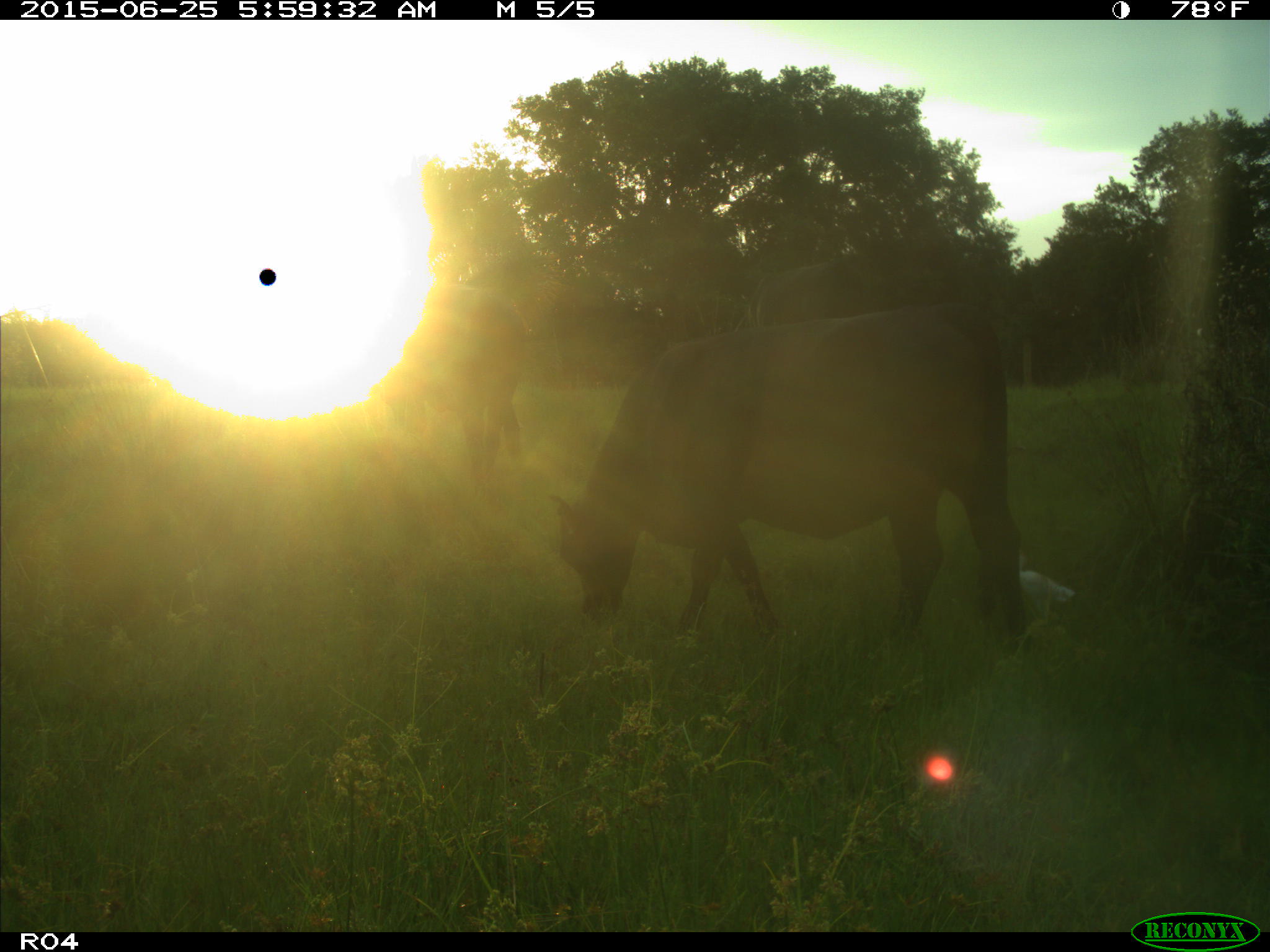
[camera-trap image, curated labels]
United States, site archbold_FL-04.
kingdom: Animalia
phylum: Chordata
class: Mammalia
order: Artiodactyla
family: Bovidae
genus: Bos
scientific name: Bos taurus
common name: domestic cow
Bos taurus (domestic cow).